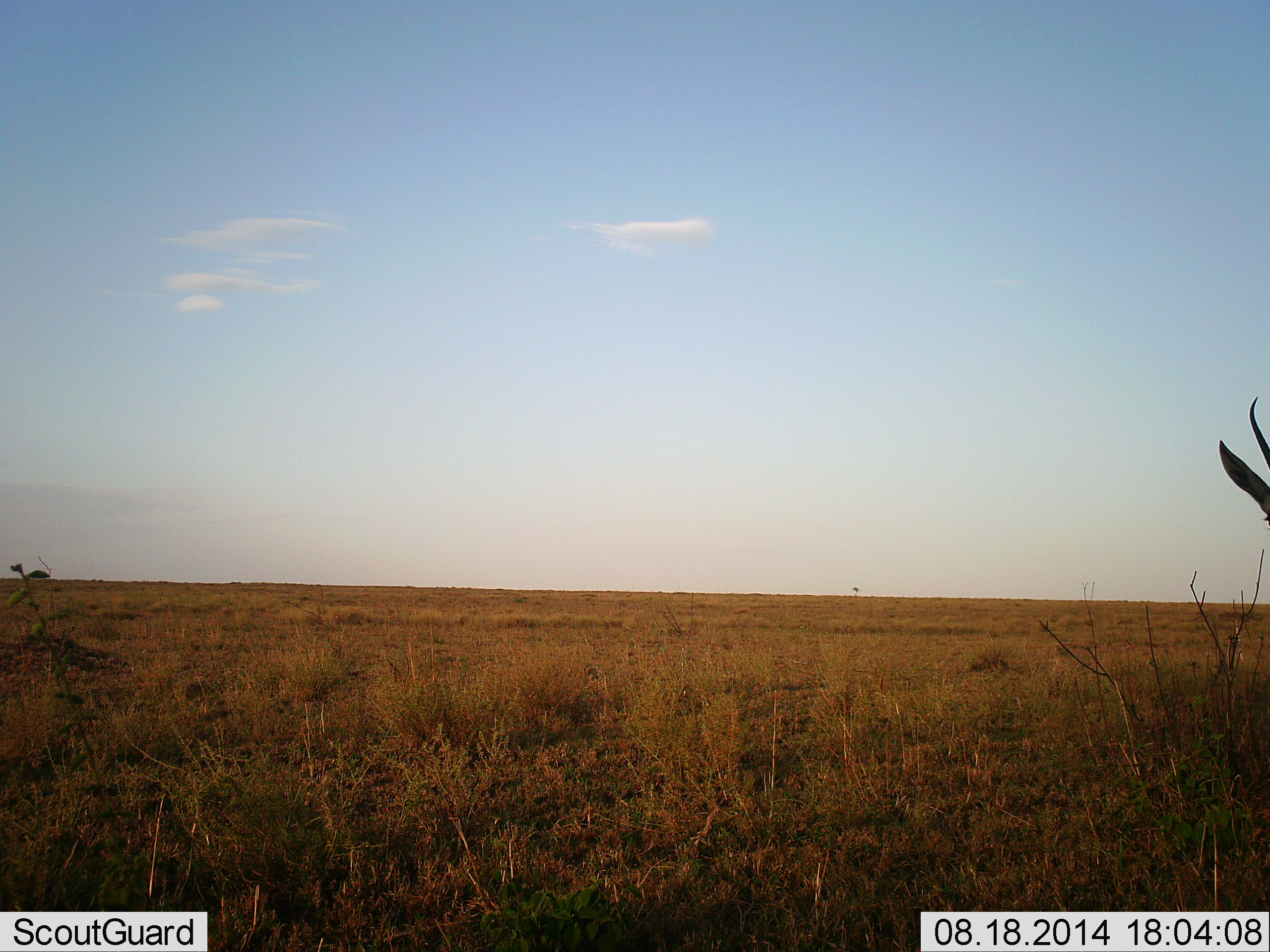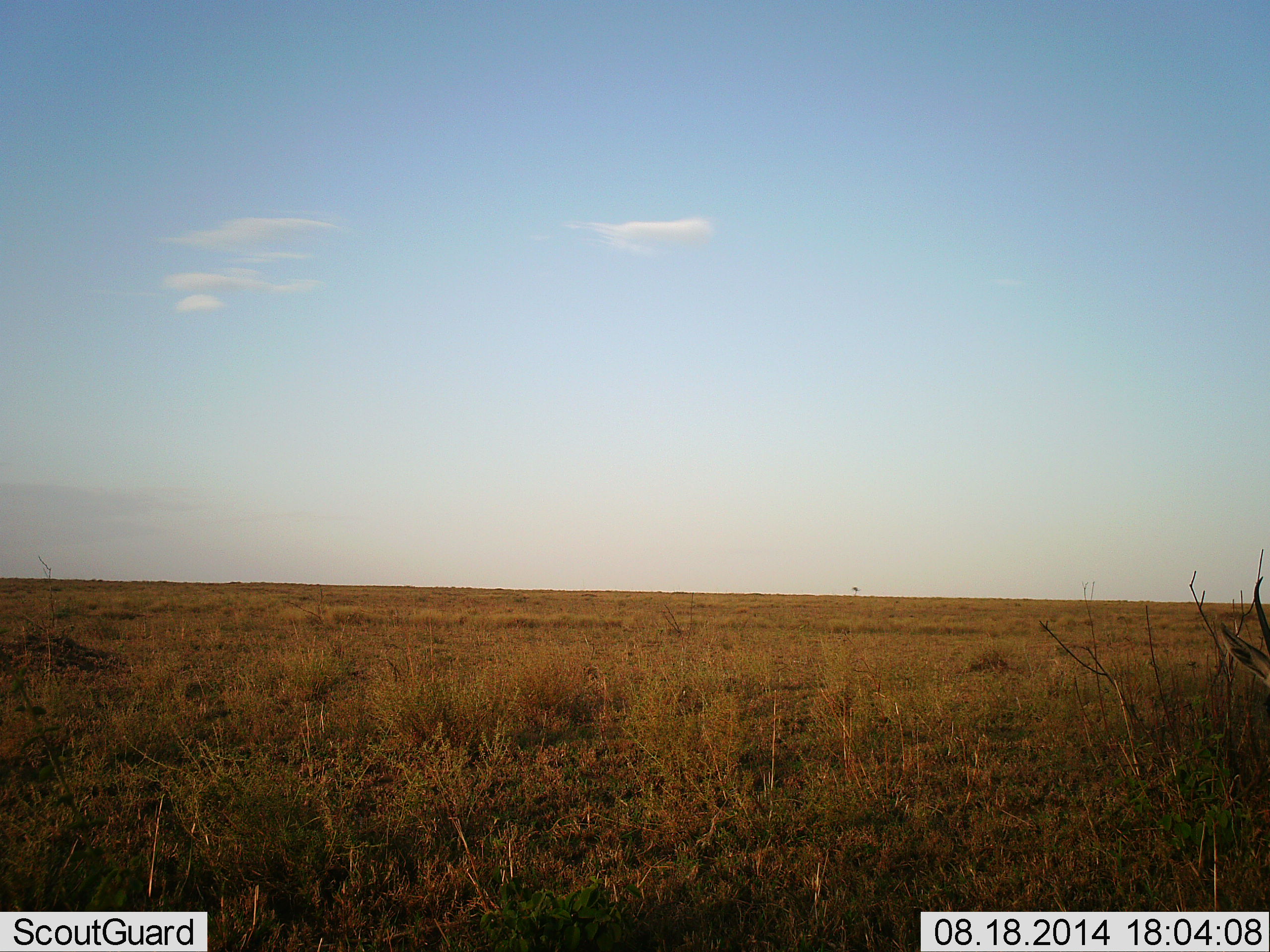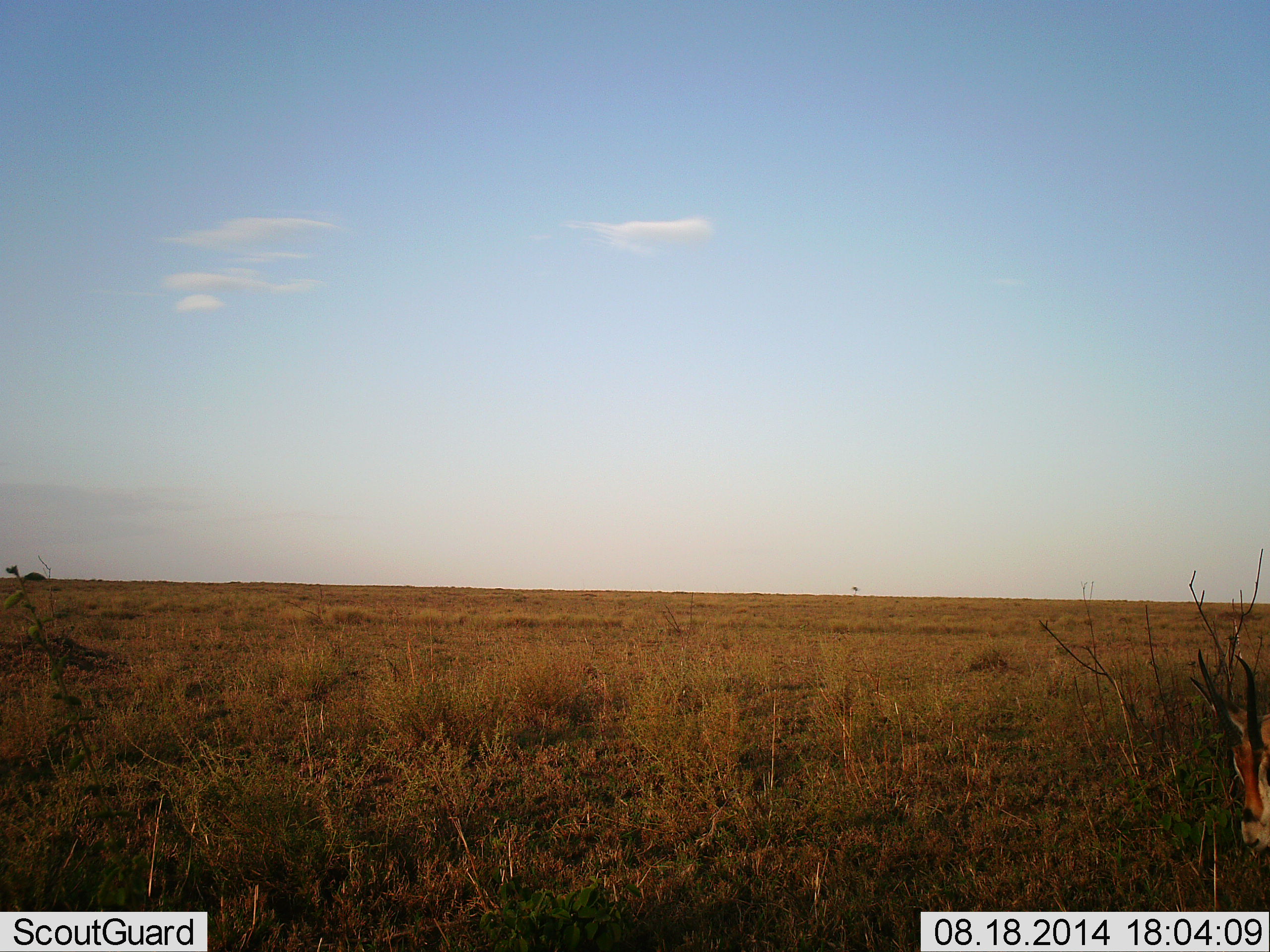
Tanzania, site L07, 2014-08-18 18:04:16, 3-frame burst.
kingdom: Animalia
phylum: Chordata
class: Mammalia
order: Artiodactyla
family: Bovidae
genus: Eudorcas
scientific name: Eudorcas thomsonii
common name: thomson's gazelle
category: gazellethomsons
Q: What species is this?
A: Gazellethomsons (thomson's gazelle) (Eudorcas thomsonii).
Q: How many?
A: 1.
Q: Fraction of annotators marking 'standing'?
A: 20%.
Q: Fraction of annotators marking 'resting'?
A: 0%.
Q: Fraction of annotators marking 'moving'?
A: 40%.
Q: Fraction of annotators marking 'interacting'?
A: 0%.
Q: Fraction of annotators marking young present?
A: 0%.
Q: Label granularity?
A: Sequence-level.